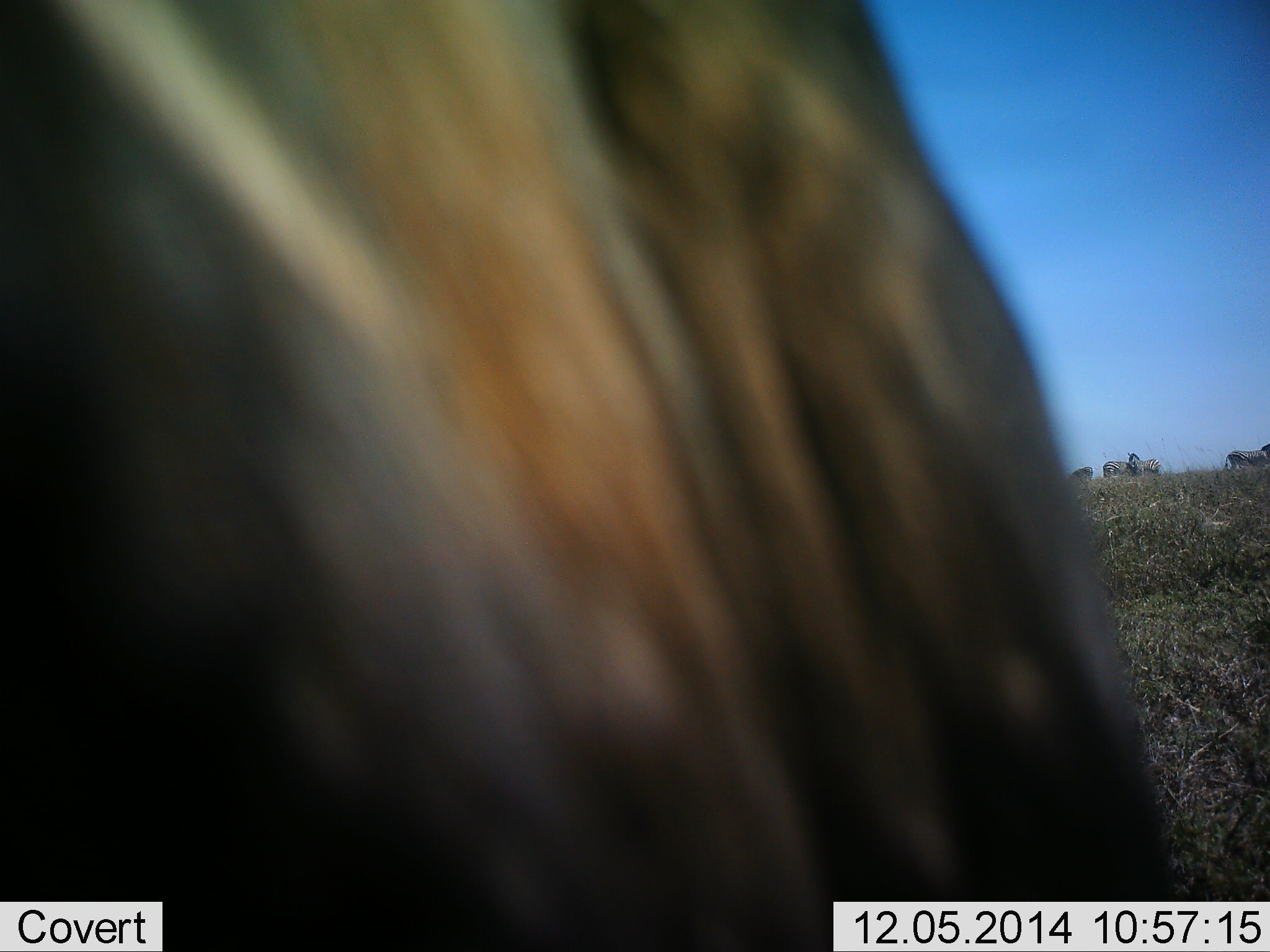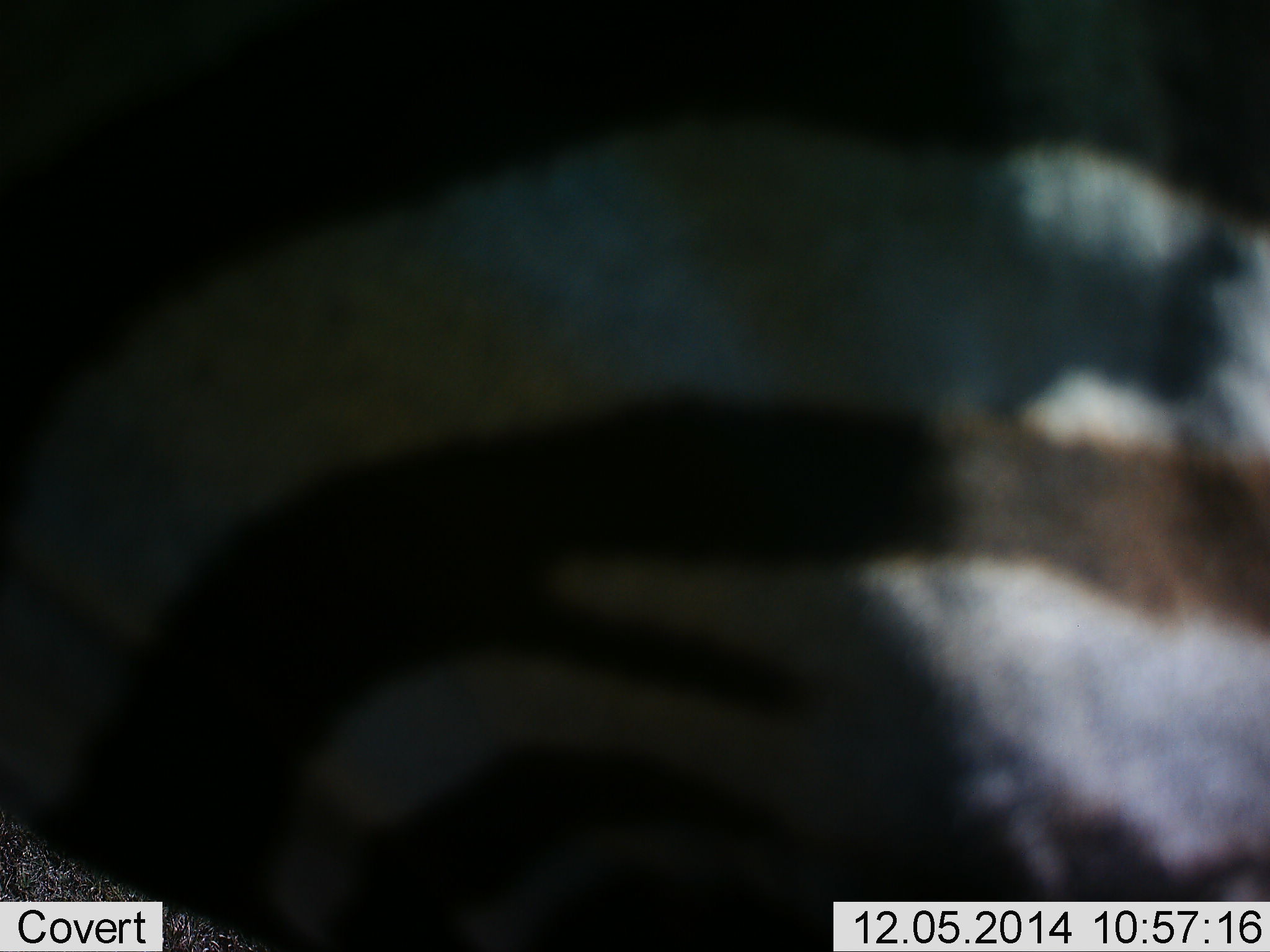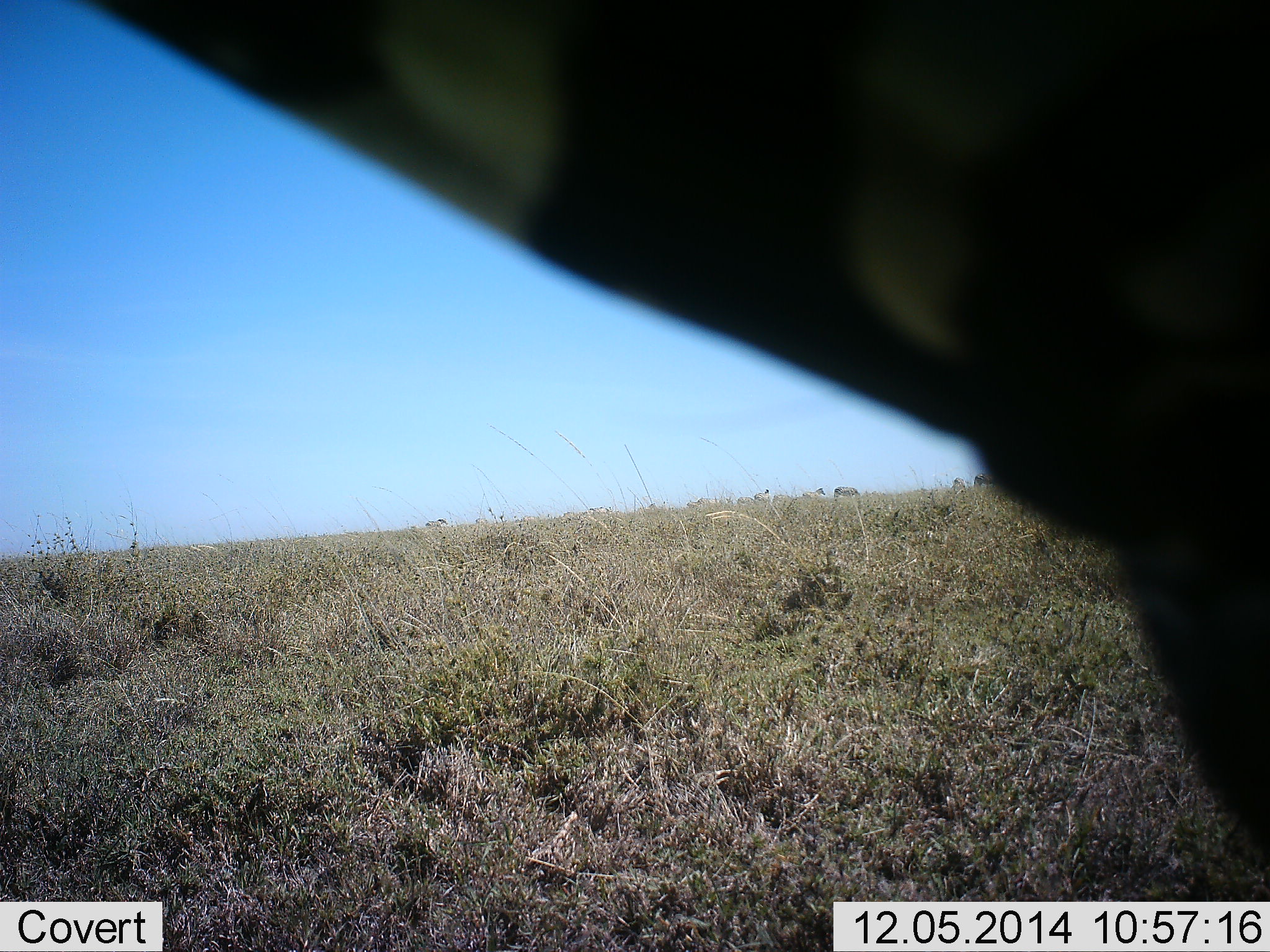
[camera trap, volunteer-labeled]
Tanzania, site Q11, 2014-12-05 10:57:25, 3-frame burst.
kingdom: Animalia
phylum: Chordata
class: Mammalia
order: Perissodactyla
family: Equidae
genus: Equus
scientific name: Equus quagga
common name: plains zebra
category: zebra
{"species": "zebra (plains zebra) (Equus quagga)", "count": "1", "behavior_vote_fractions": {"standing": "40%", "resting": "0%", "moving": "60%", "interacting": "0%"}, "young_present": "0%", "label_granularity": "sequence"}